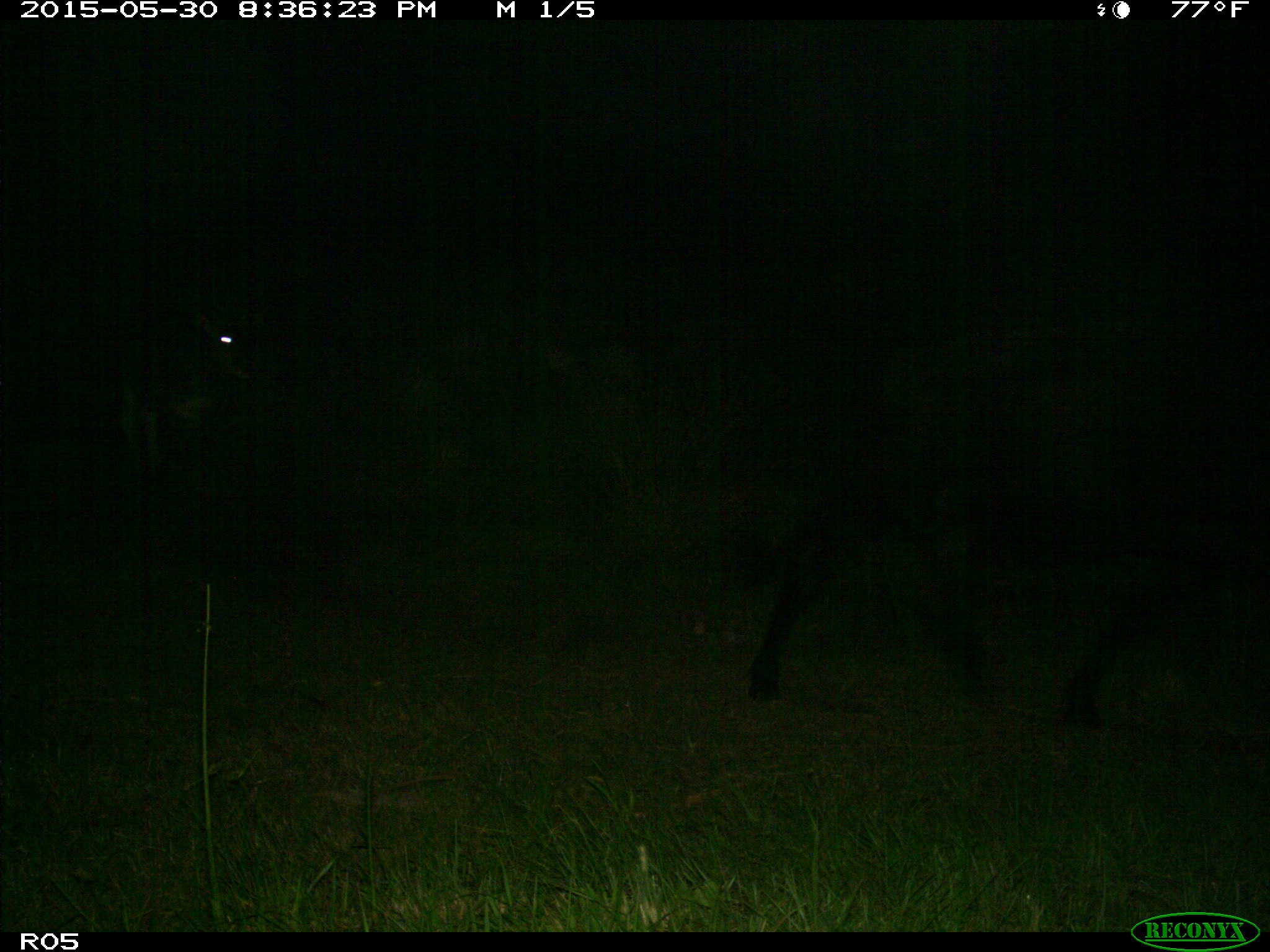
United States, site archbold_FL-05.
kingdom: Animalia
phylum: Chordata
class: Mammalia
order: Artiodactyla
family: Bovidae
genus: Bos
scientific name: Bos taurus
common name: domestic cow